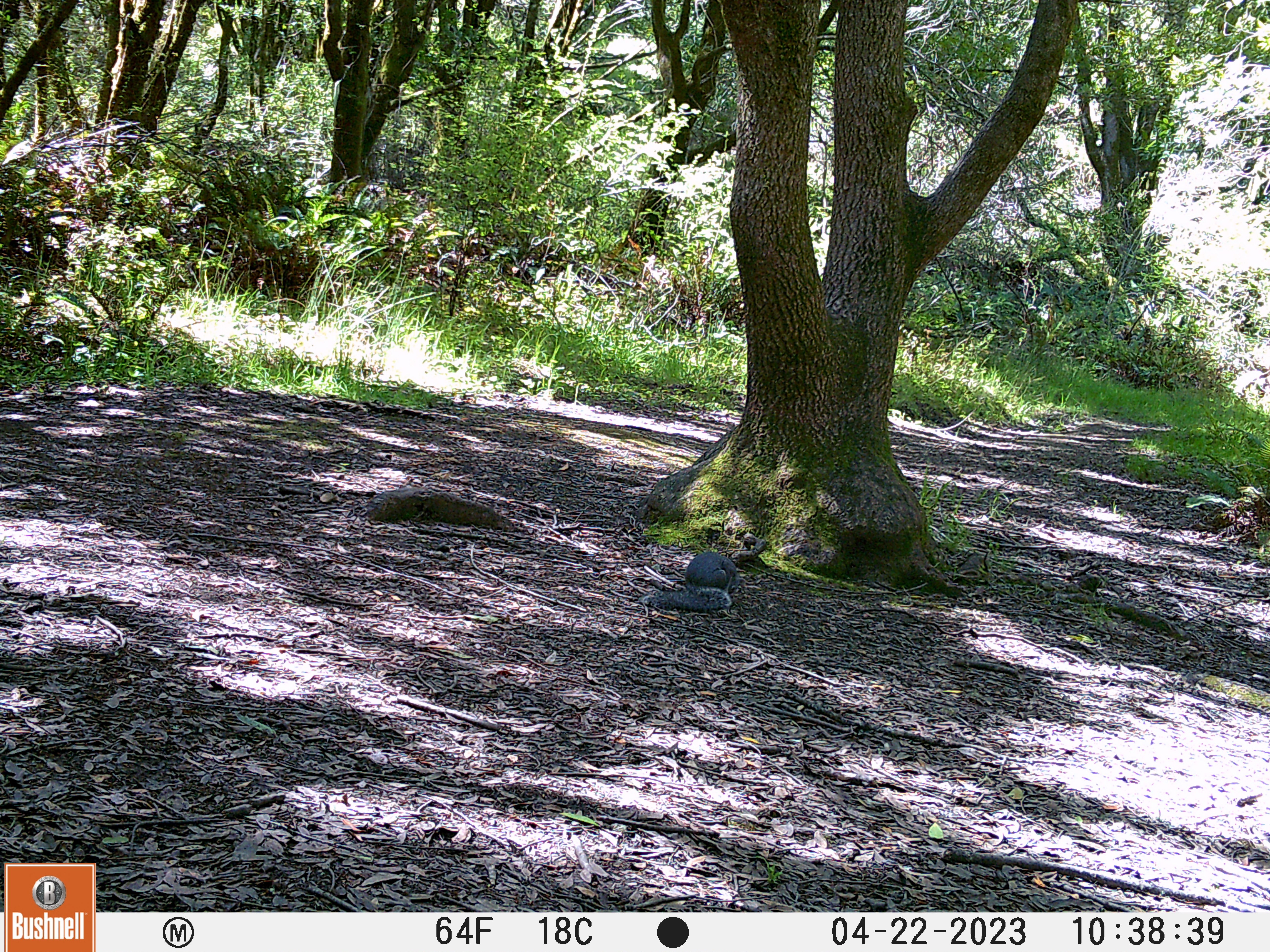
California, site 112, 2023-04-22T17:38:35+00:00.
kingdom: Animalia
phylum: Chordata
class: Mammalia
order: Rodentia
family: Sciuridae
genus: Sciurus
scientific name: Sciurus griseus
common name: western gray squirrel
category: western grey squirrel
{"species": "western grey squirrel (western gray squirrel) (Sciurus griseus)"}